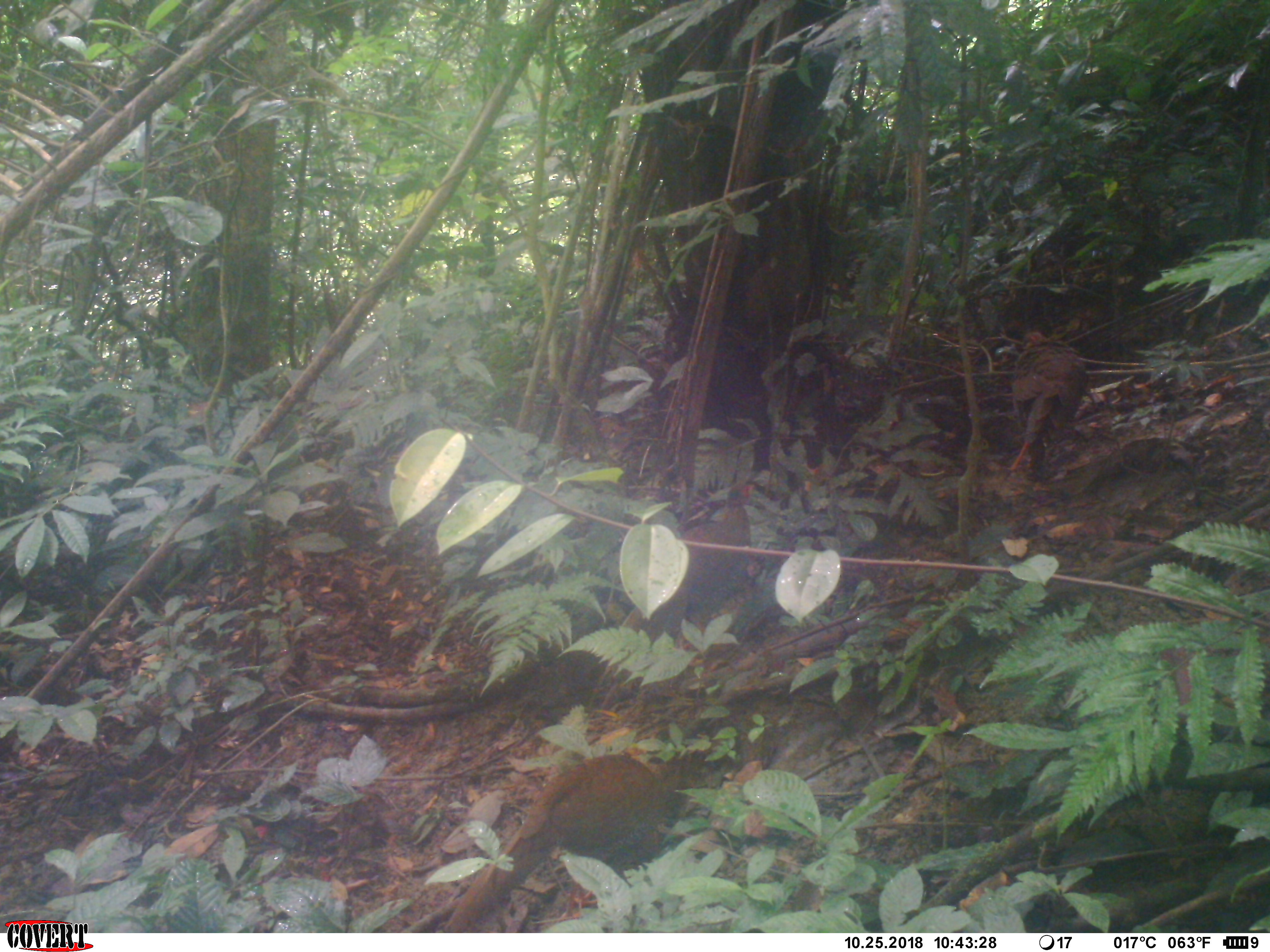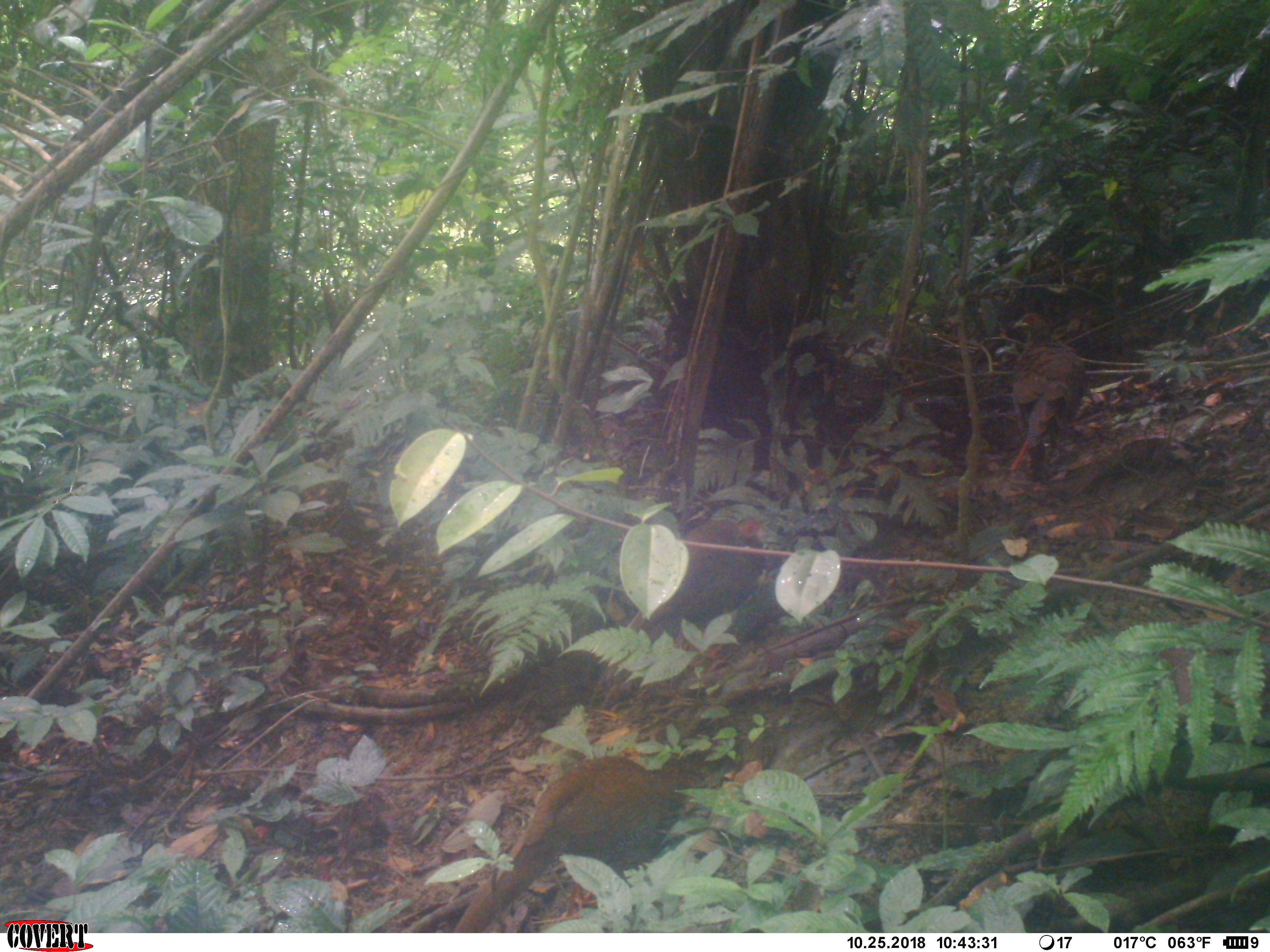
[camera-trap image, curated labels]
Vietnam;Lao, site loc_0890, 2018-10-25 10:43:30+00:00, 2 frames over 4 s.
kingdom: Animalia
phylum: Chordata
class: Aves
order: Galliformes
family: Phasianidae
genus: Lophura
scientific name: Lophura nycthemera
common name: silver pheasant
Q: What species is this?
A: Silver pheasant (Lophura nycthemera).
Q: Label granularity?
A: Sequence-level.